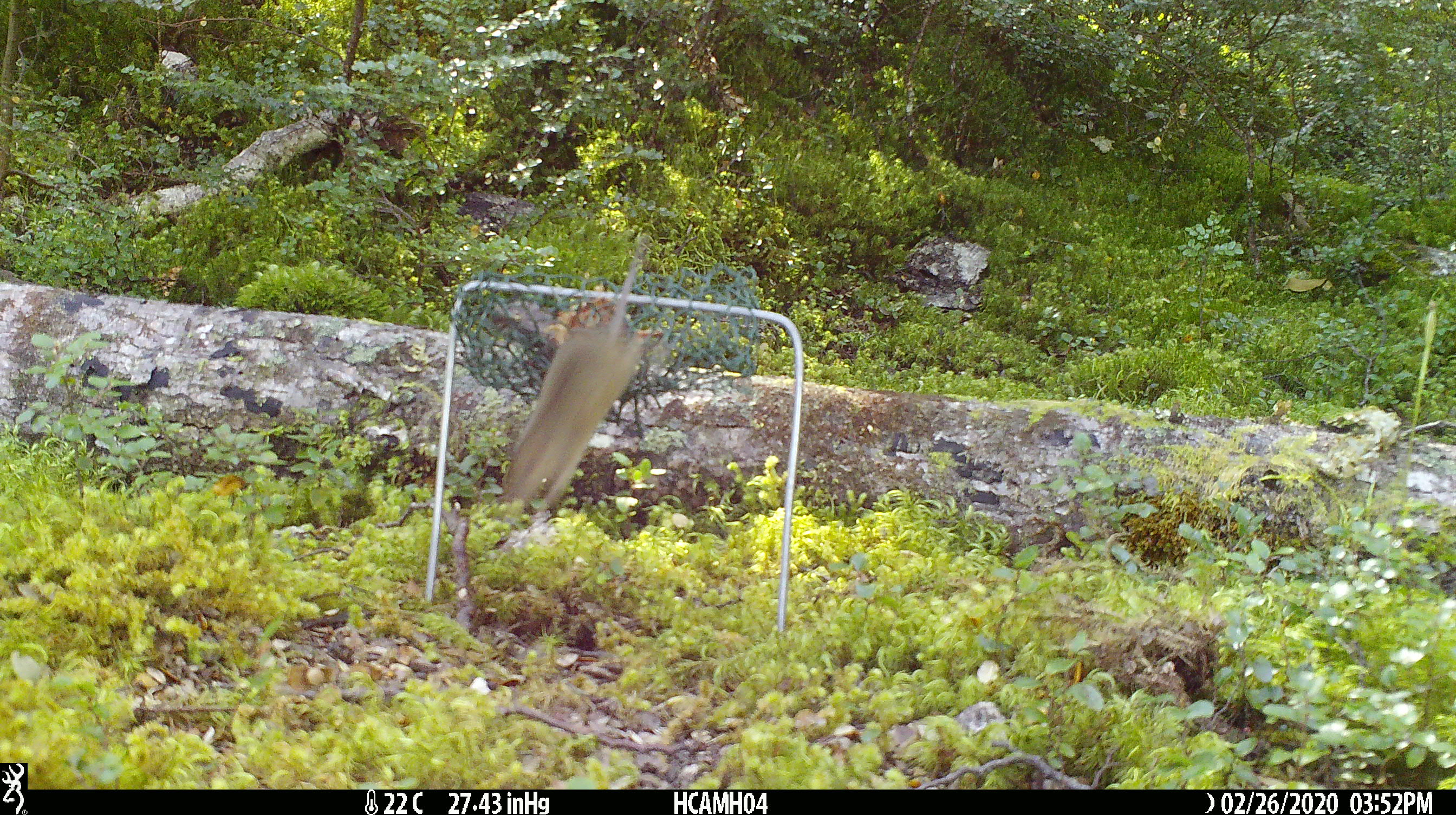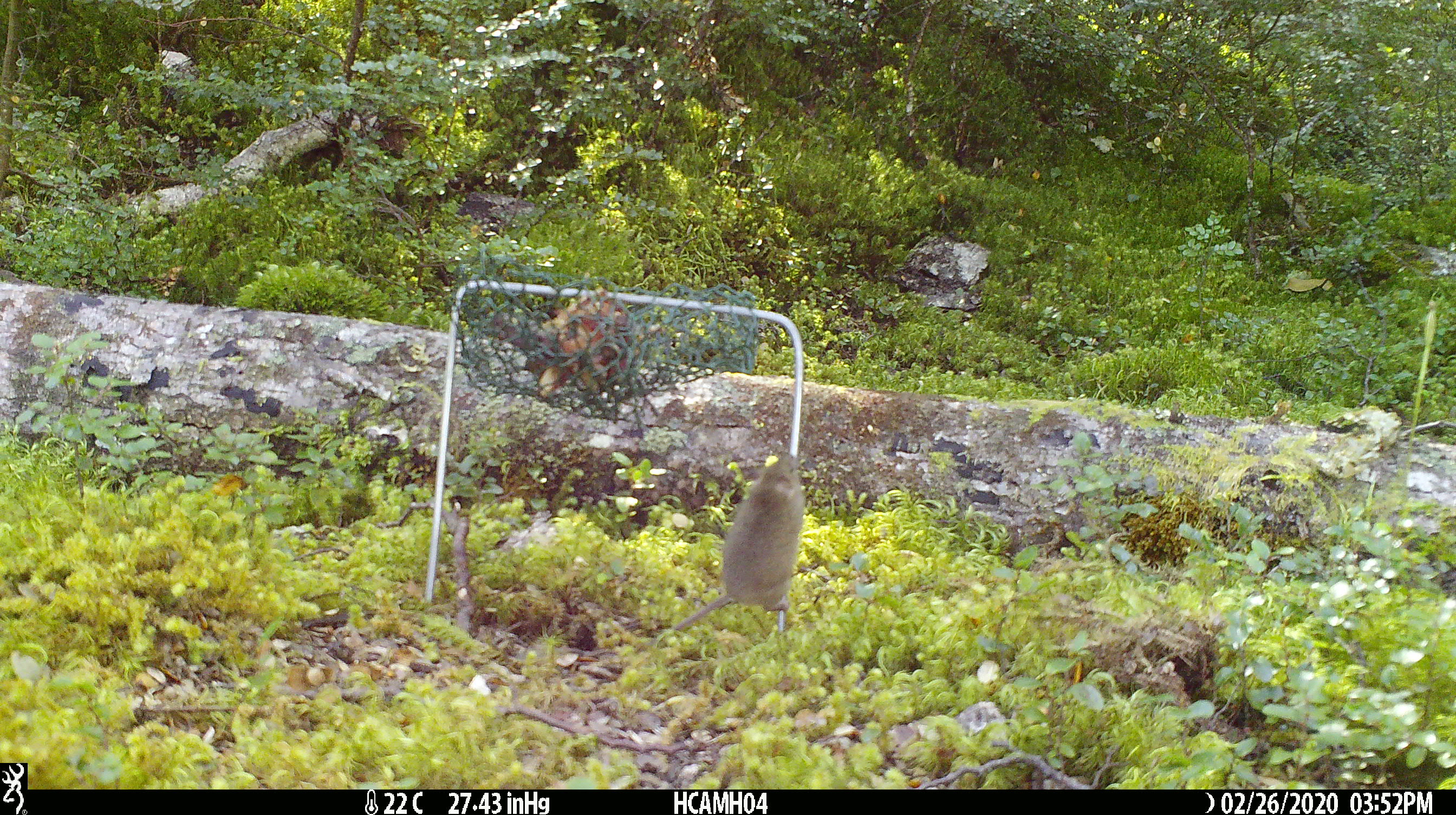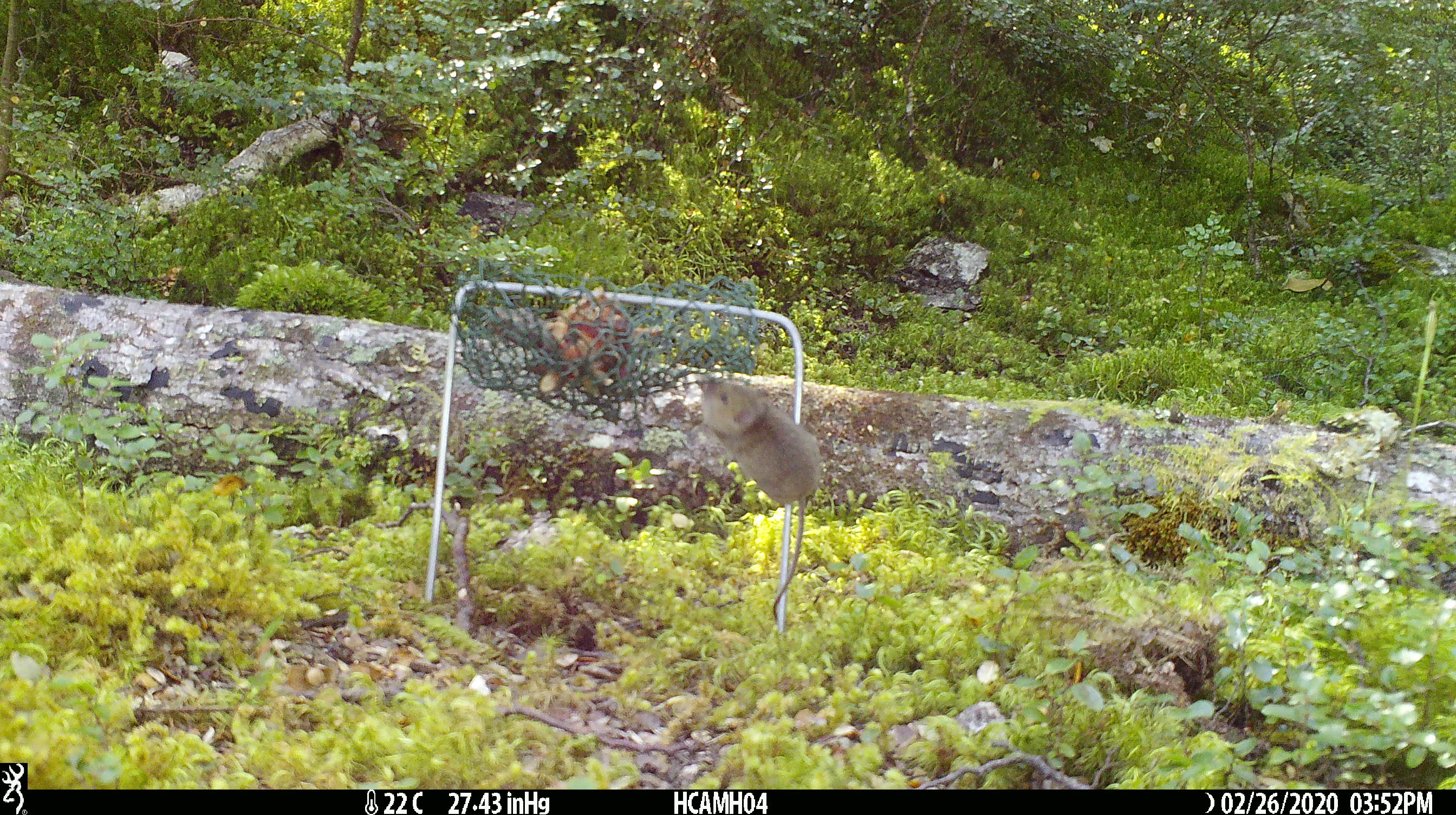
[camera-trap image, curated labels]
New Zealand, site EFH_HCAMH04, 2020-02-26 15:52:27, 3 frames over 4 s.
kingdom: Animalia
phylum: Chordata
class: Mammalia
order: Rodentia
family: Muridae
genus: Mus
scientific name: Mus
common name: mouse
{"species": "mouse (Mus)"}